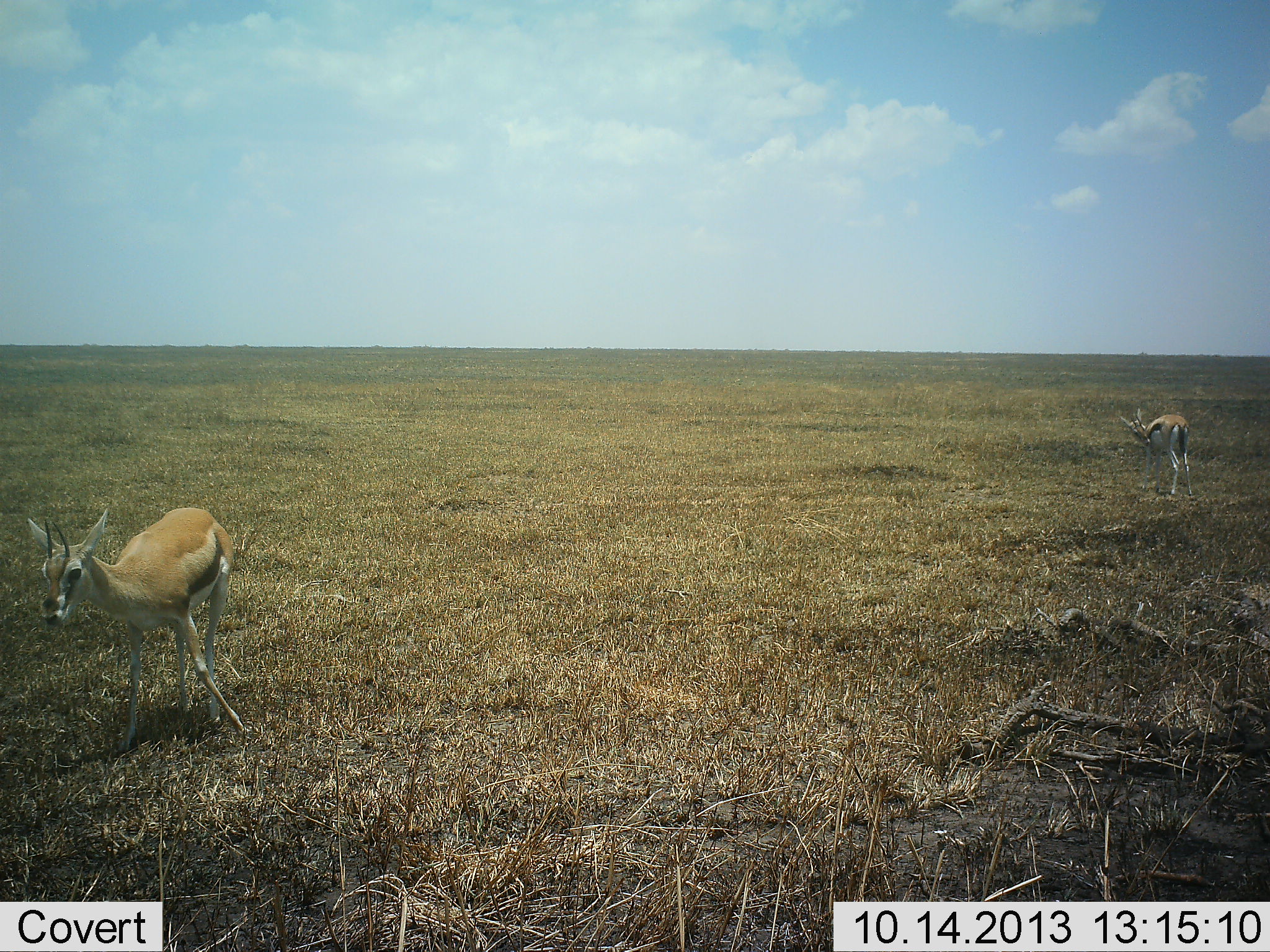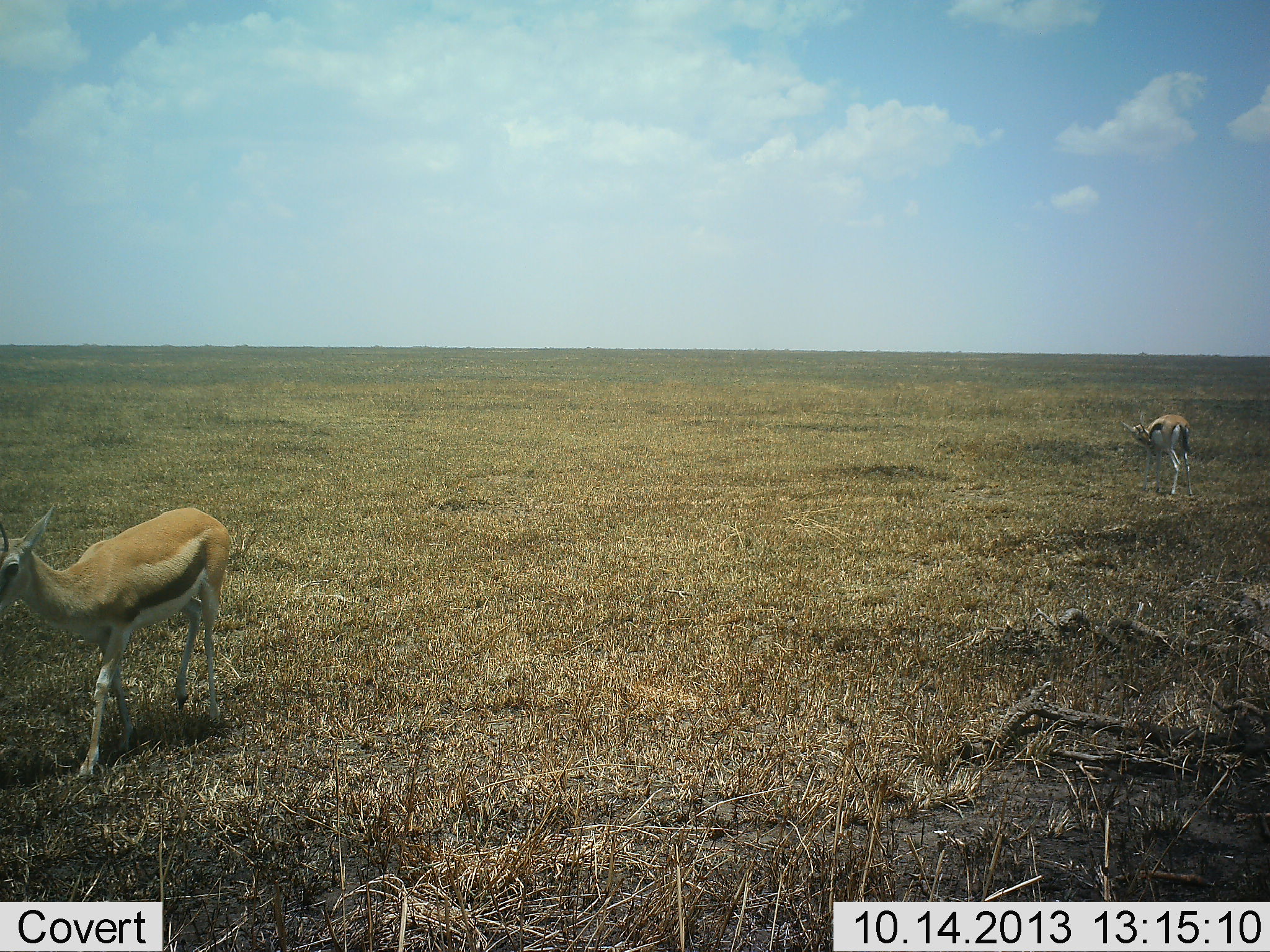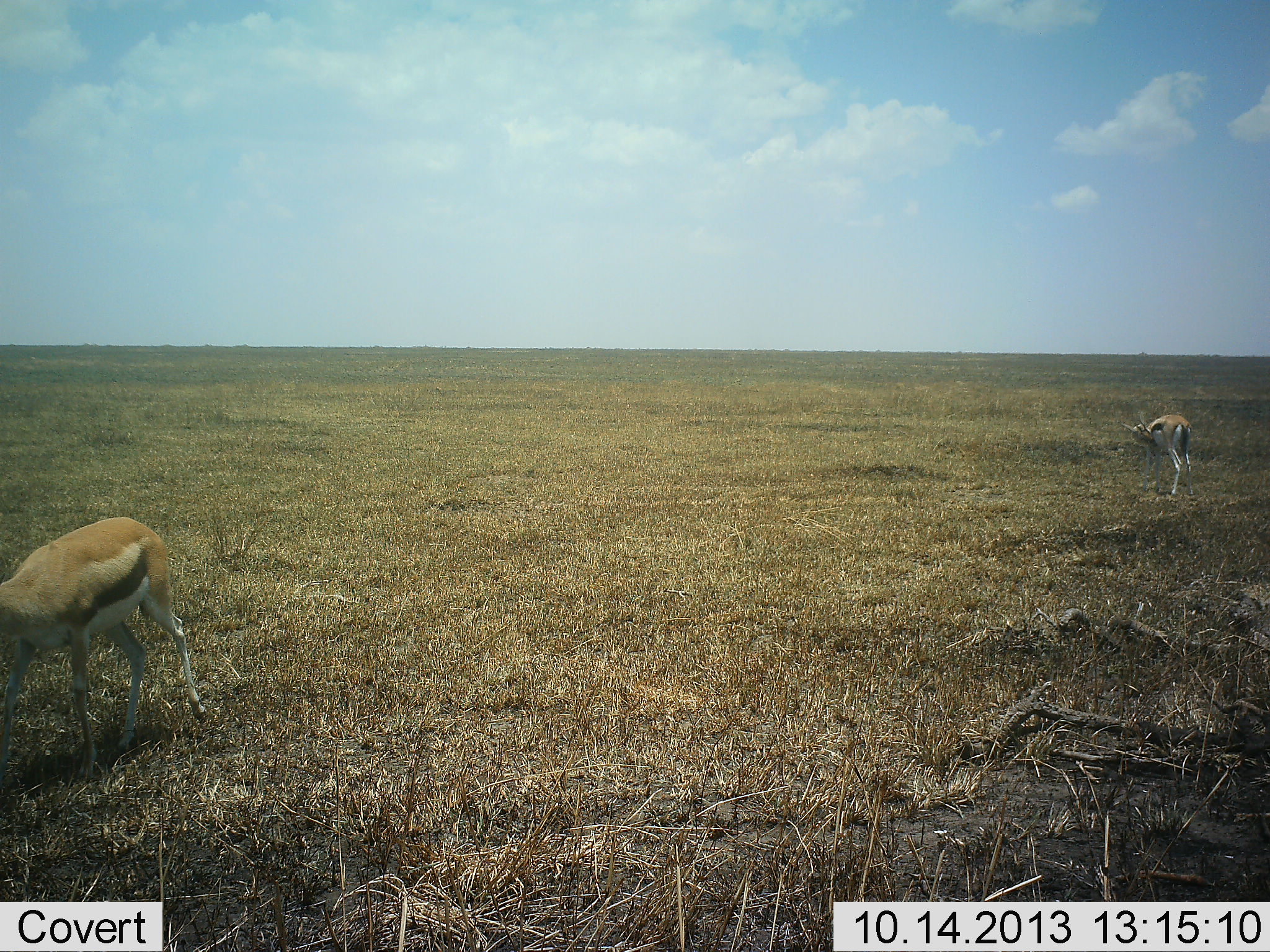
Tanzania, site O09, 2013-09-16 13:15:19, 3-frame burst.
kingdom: Animalia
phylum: Chordata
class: Mammalia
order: Artiodactyla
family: Bovidae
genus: Eudorcas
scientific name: Eudorcas thomsonii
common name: thomson's gazelle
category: gazellethomsons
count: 2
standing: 62%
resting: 0%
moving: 65%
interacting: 0%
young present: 0%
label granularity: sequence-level